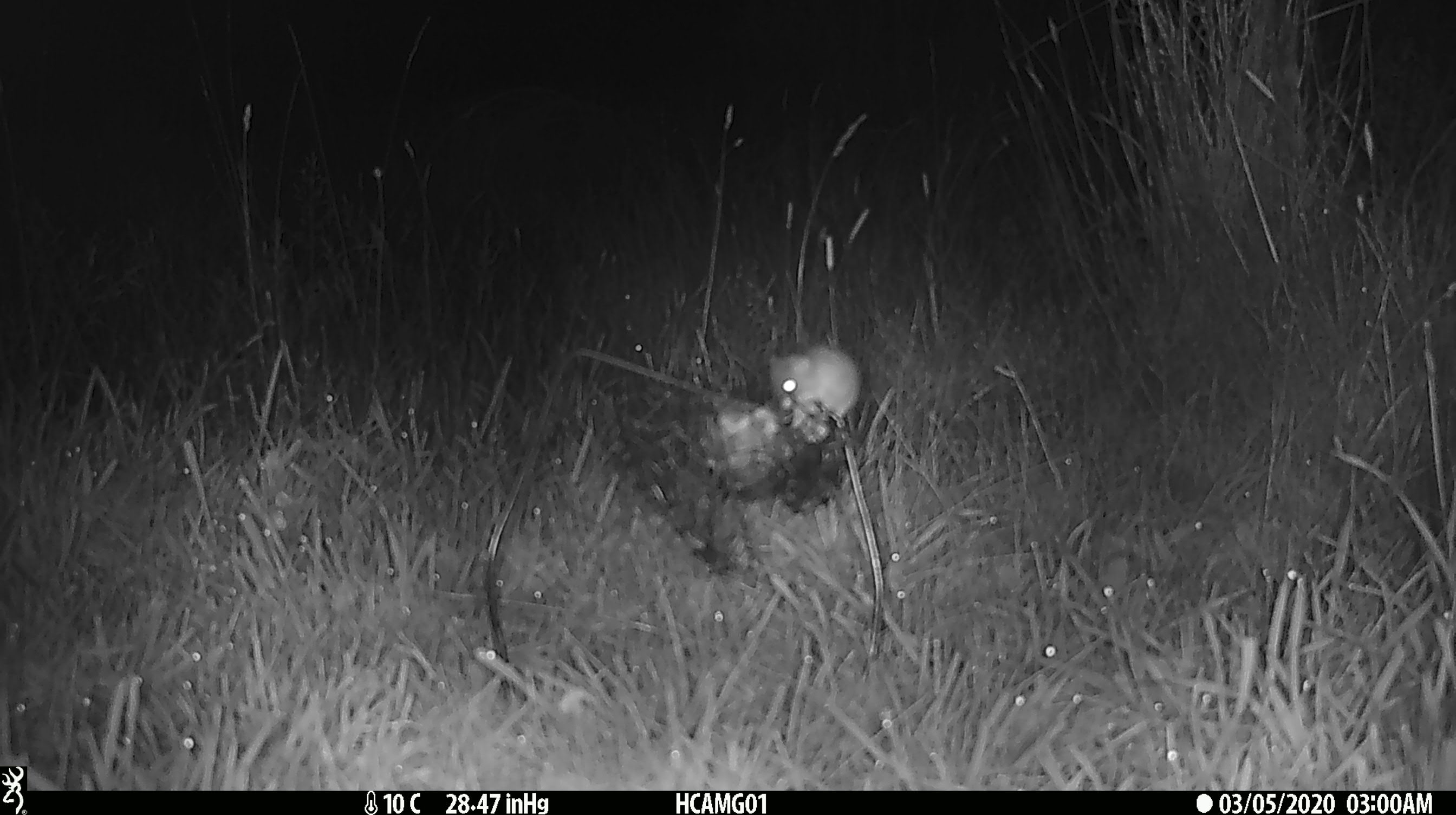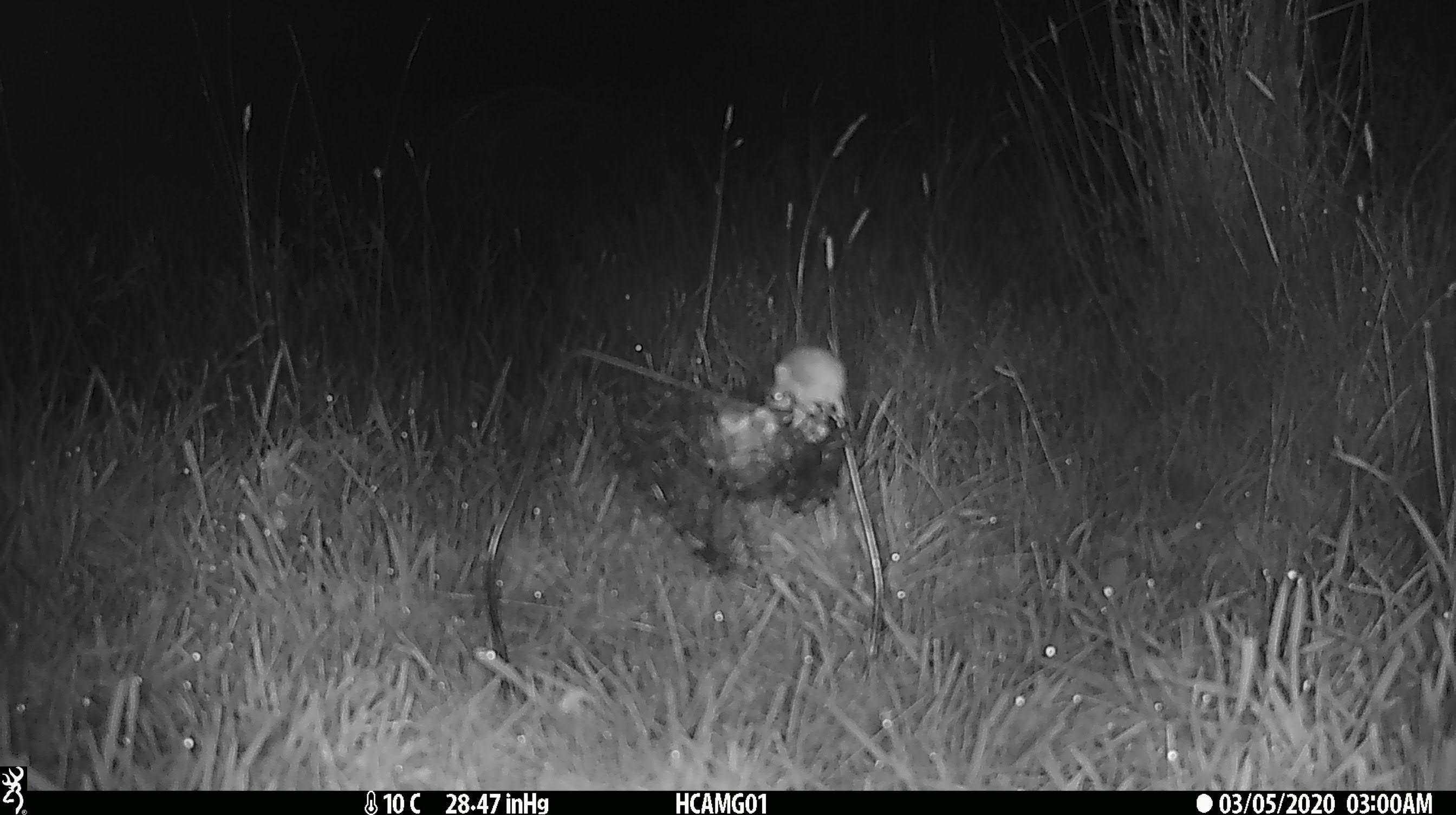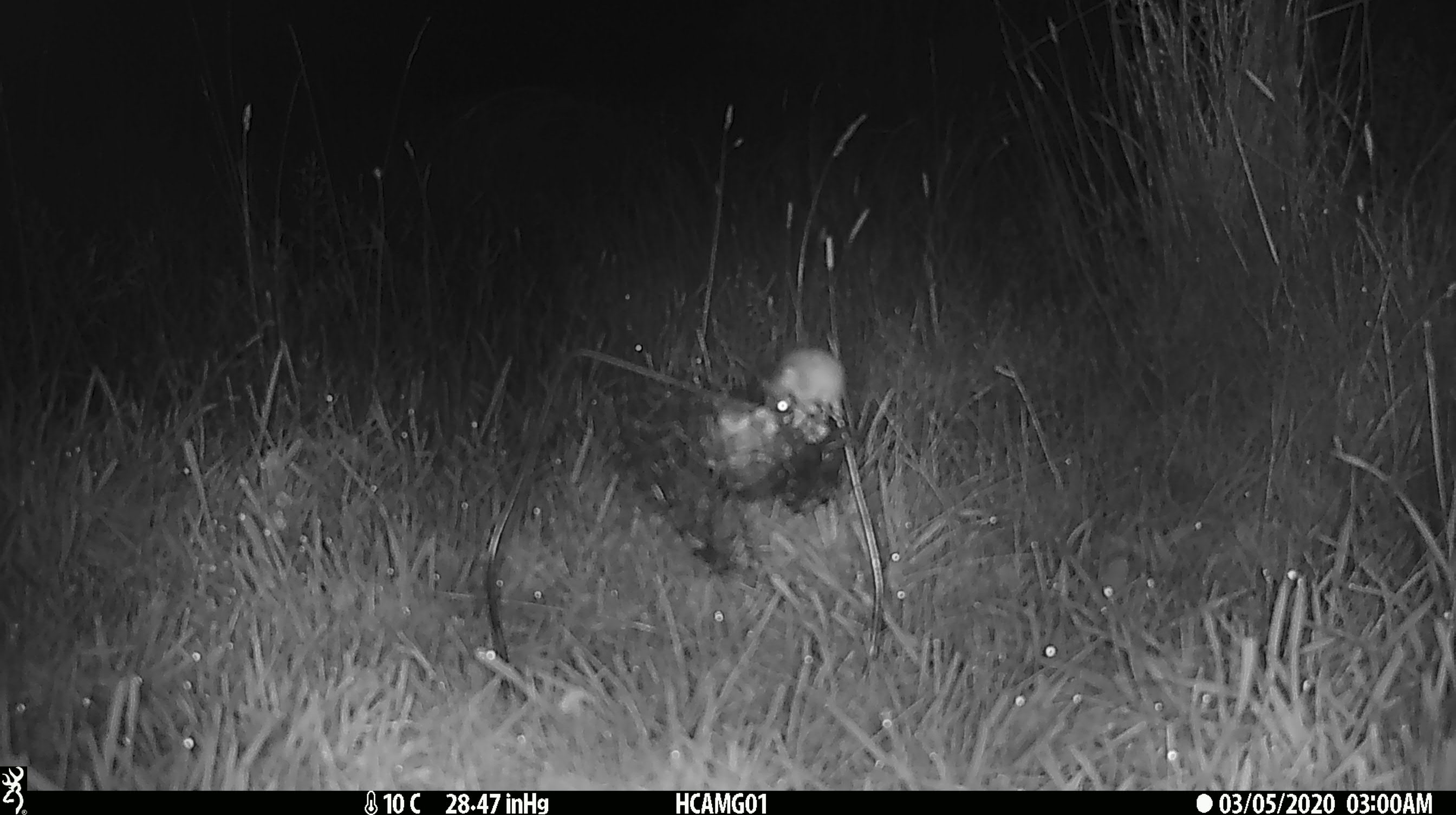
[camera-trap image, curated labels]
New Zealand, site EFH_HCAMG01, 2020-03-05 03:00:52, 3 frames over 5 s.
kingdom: Animalia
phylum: Chordata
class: Mammalia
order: Rodentia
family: Muridae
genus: Mus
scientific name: Mus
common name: mouse